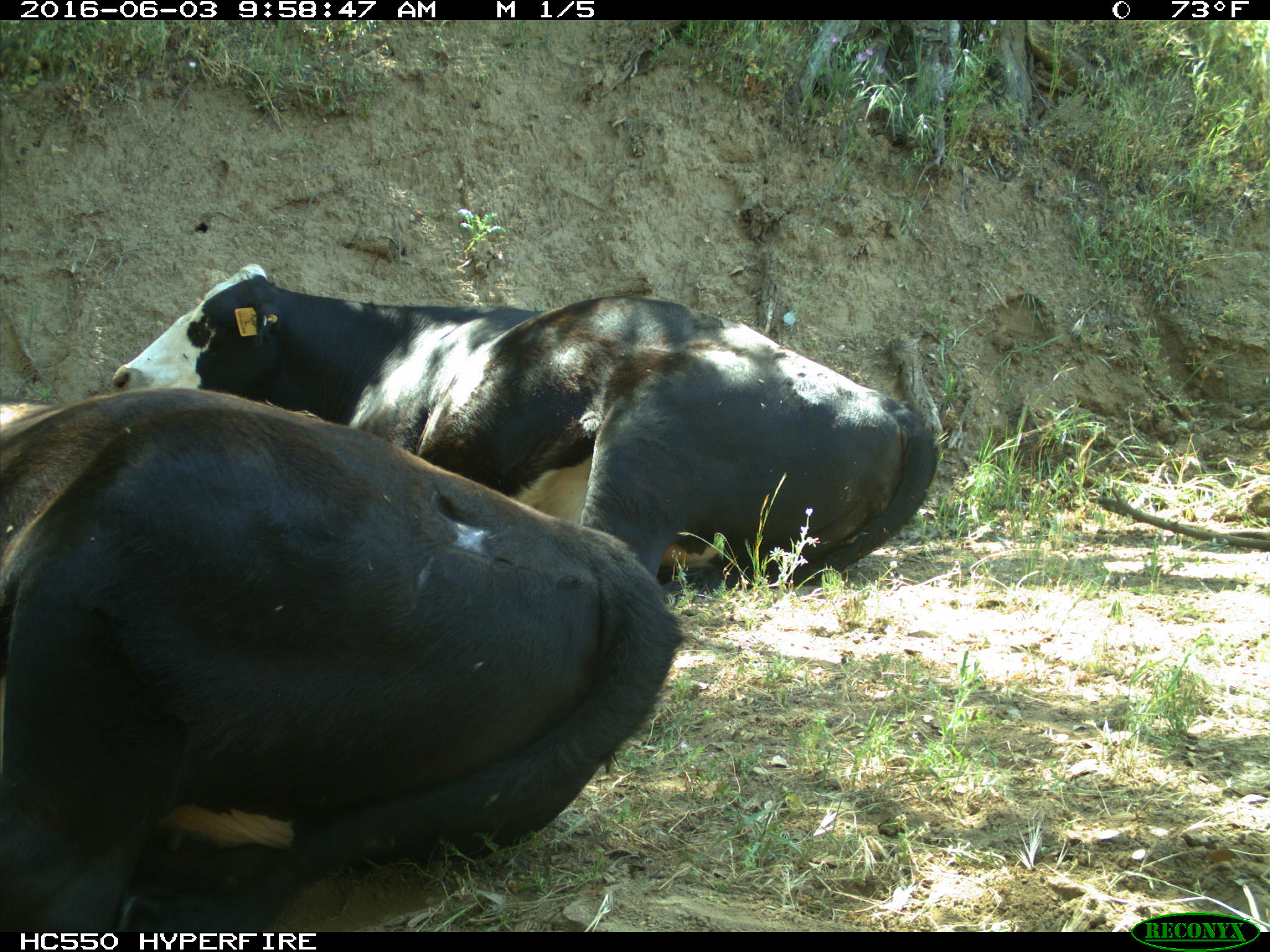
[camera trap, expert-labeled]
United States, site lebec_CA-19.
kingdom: Animalia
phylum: Chordata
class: Mammalia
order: Artiodactyla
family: Bovidae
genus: Bos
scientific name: Bos taurus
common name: domestic cow